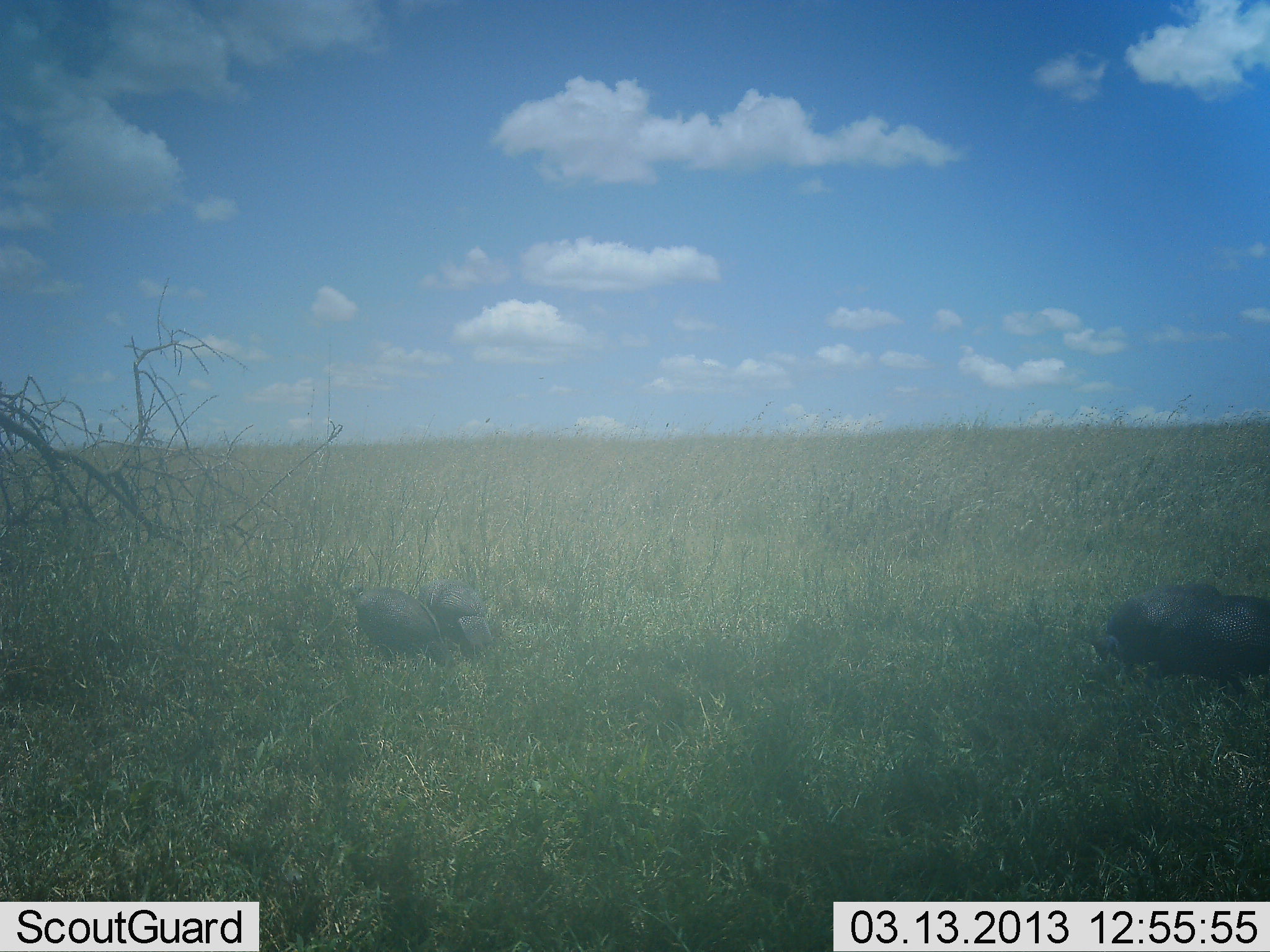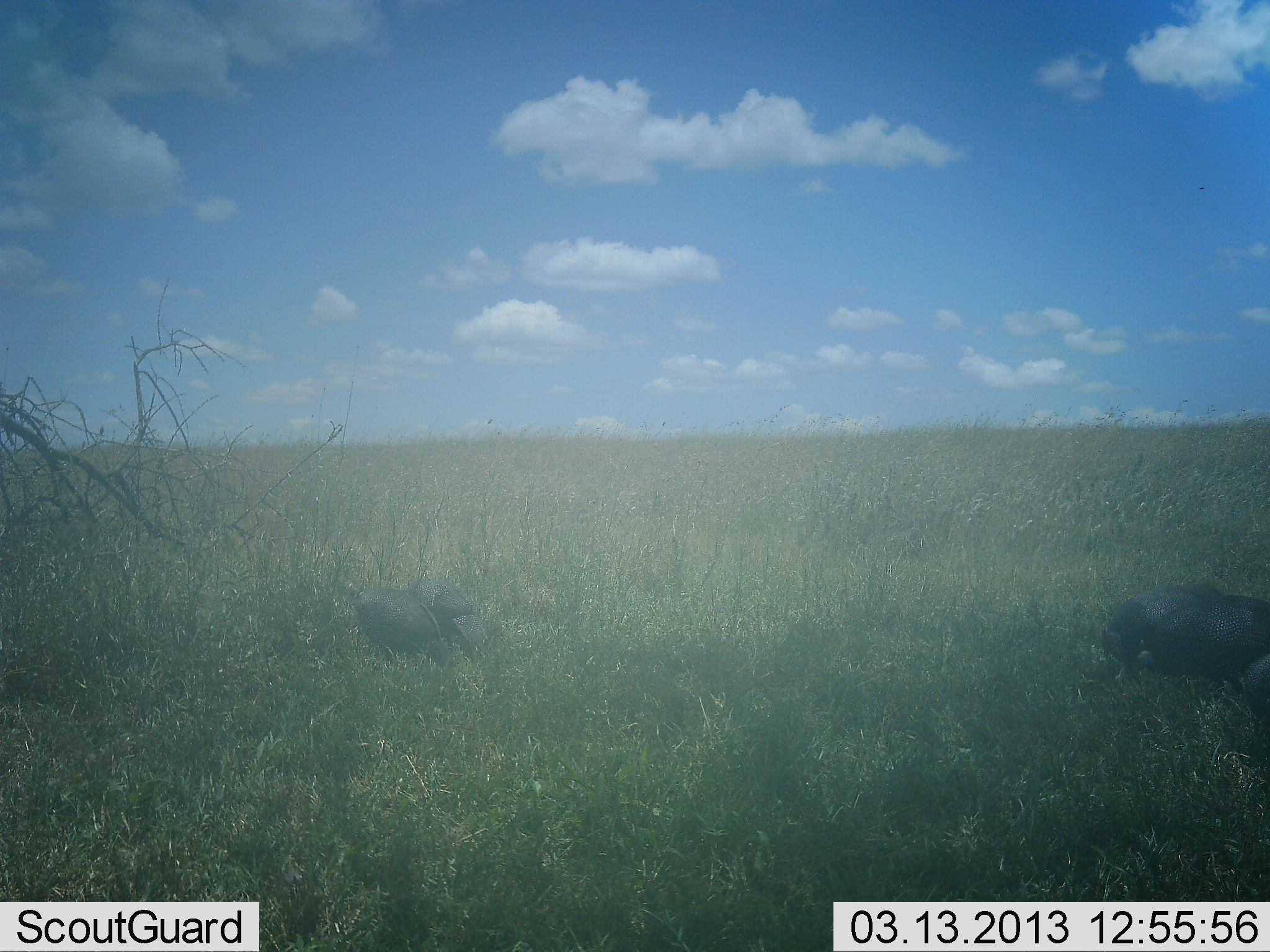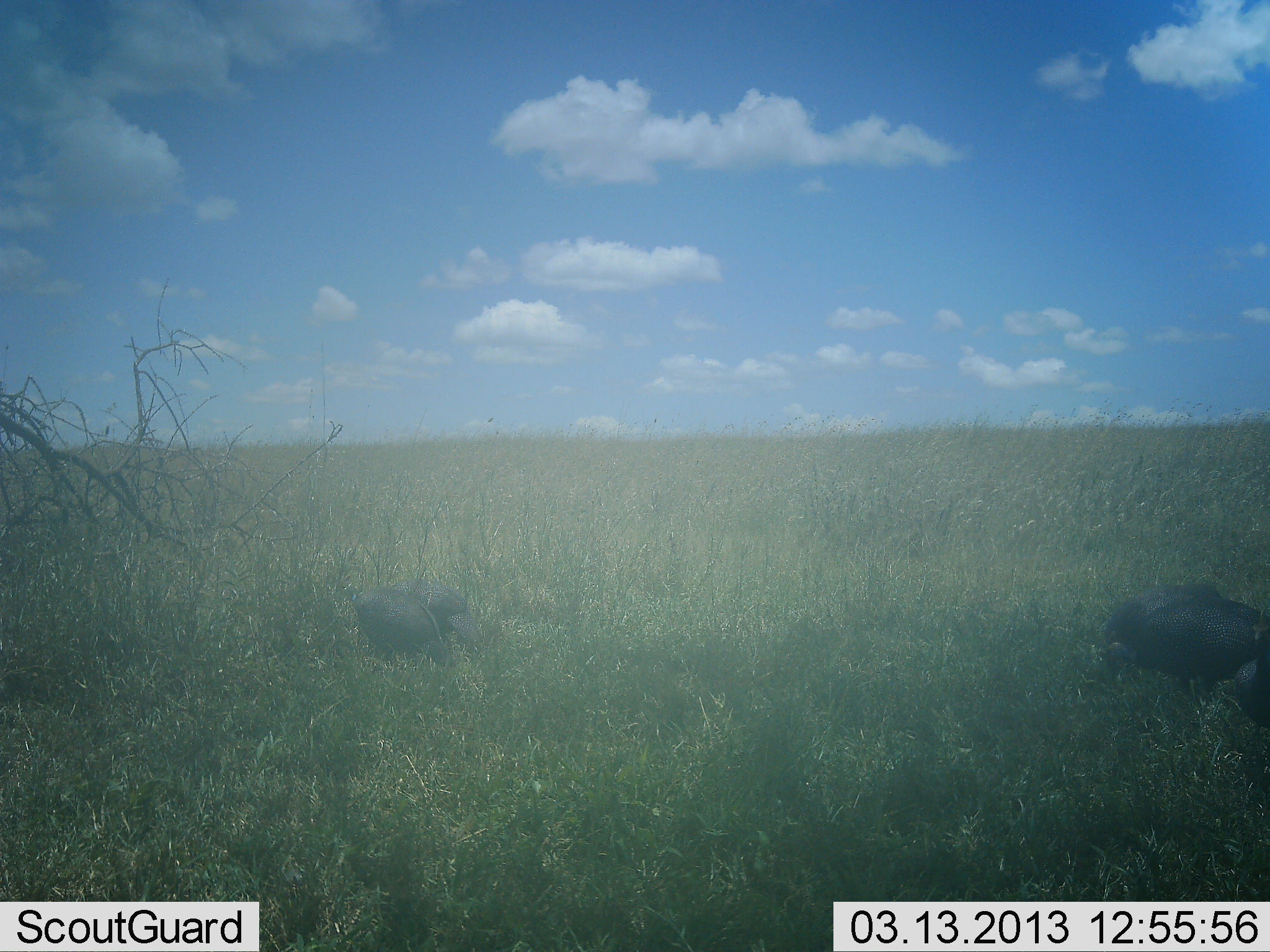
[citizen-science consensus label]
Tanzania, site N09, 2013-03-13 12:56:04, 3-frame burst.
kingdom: Animalia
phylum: Chordata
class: Aves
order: Galliformes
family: Numididae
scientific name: Numididae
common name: guinea fowl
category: guineafowl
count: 4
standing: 24%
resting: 0%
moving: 19%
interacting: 0%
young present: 0%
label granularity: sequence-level